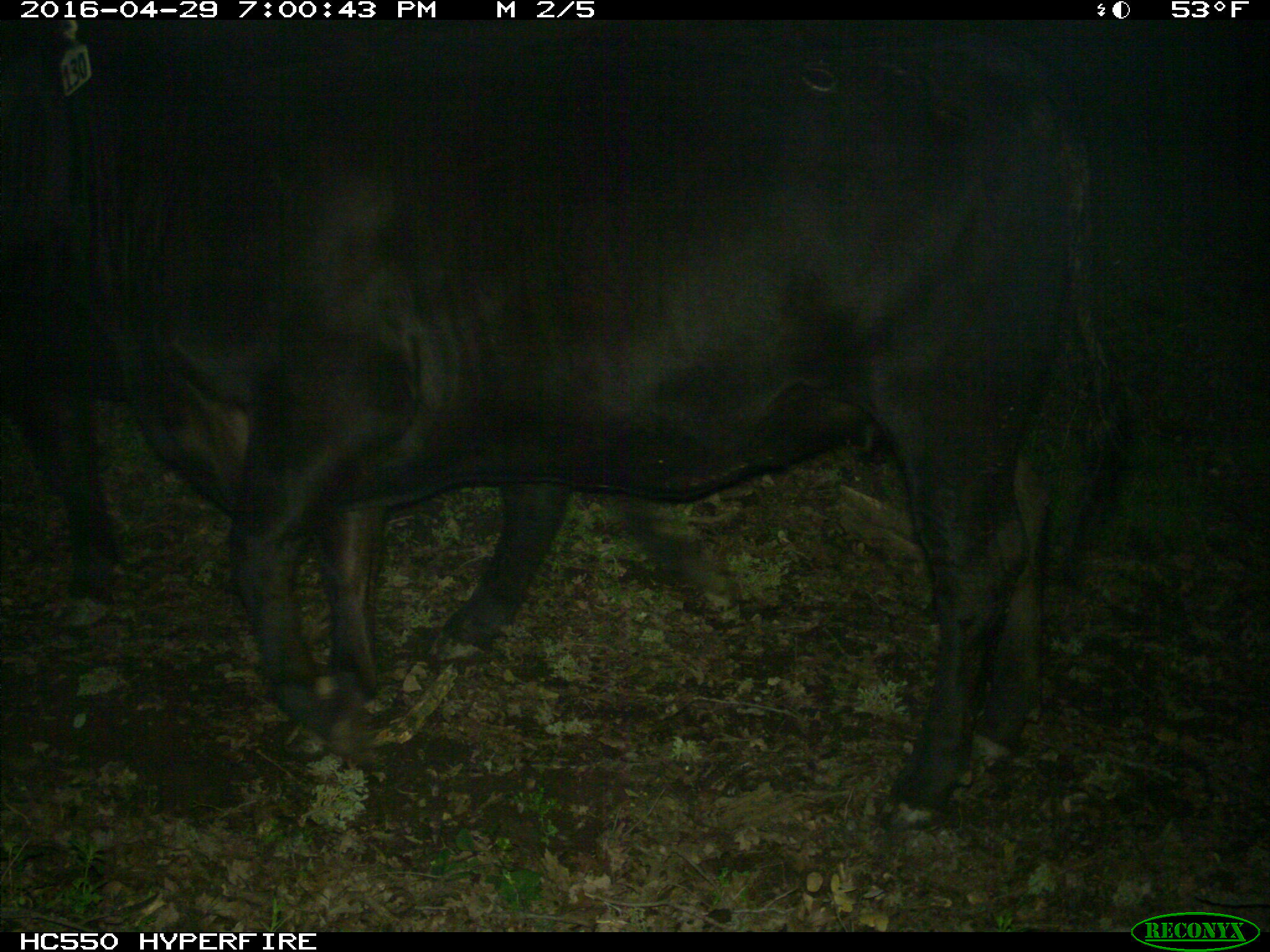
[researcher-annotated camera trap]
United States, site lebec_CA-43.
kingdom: Animalia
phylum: Chordata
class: Mammalia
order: Artiodactyla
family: Bovidae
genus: Bos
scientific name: Bos taurus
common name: domestic cow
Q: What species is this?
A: Bos taurus (domestic cow).